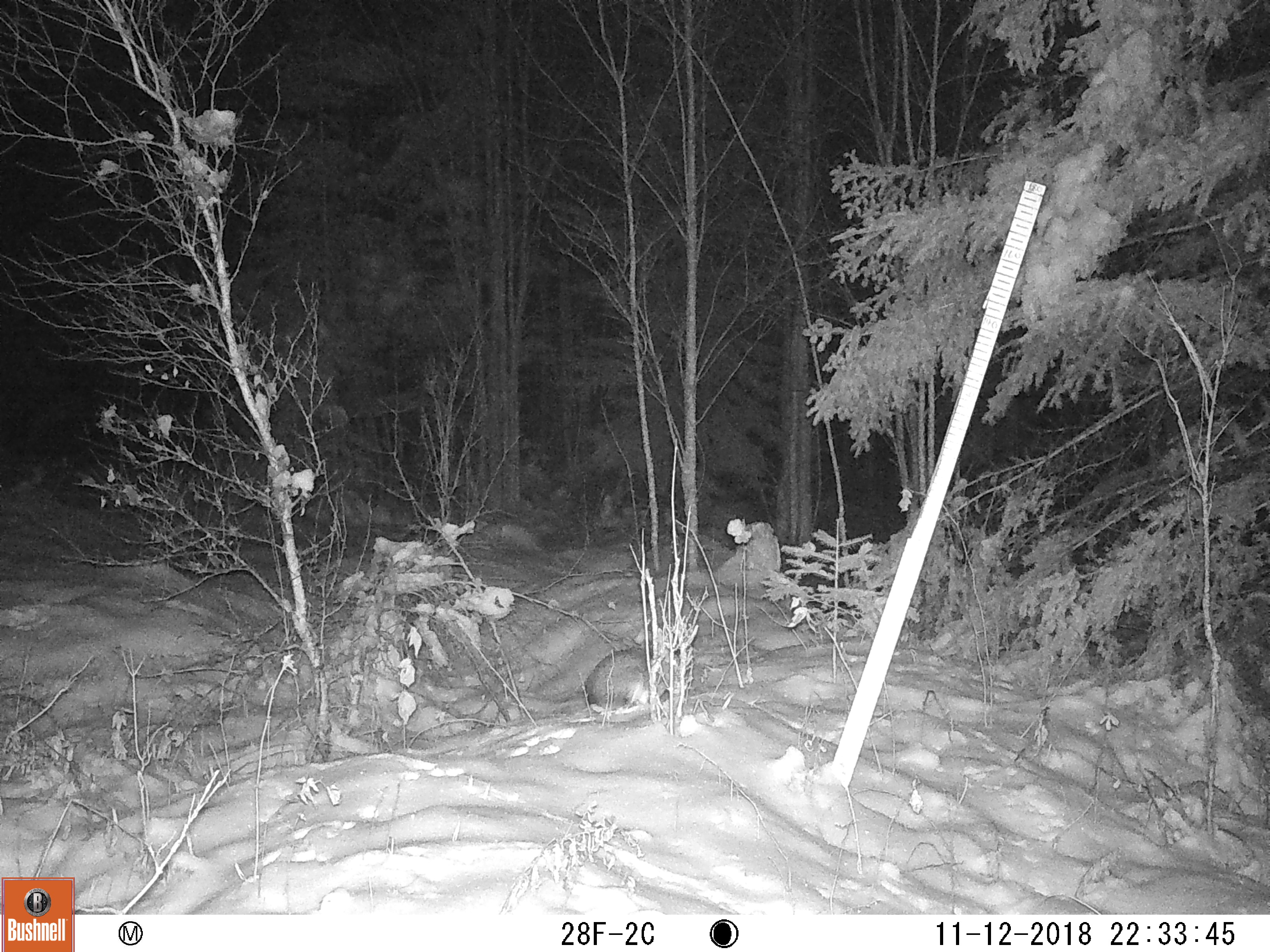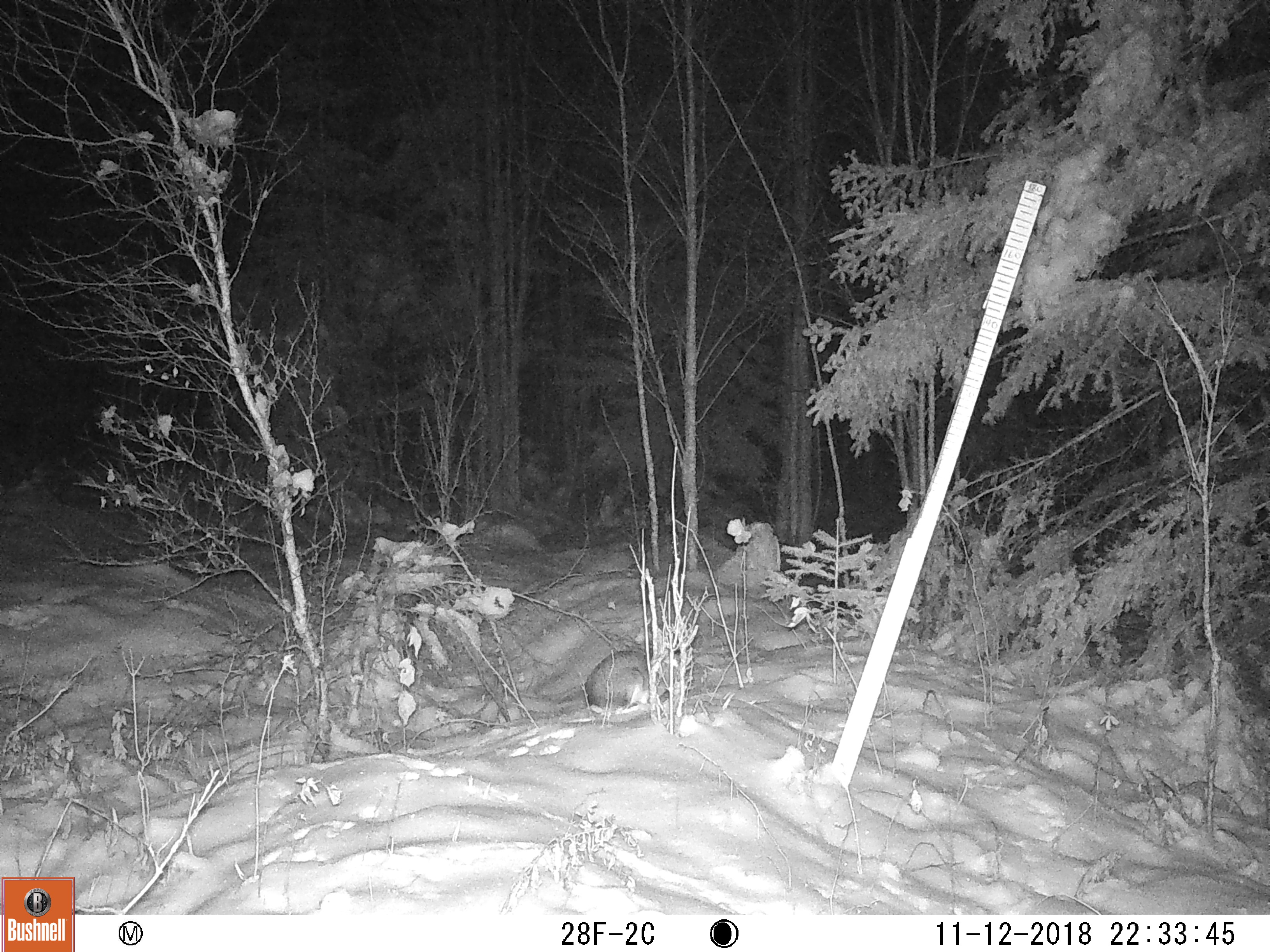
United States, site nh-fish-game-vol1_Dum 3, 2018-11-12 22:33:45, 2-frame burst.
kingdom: Animalia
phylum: Chordata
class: Mammalia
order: Lagomorpha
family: Leporidae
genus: Lepus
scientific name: Lepus americanus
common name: snowshoe hare